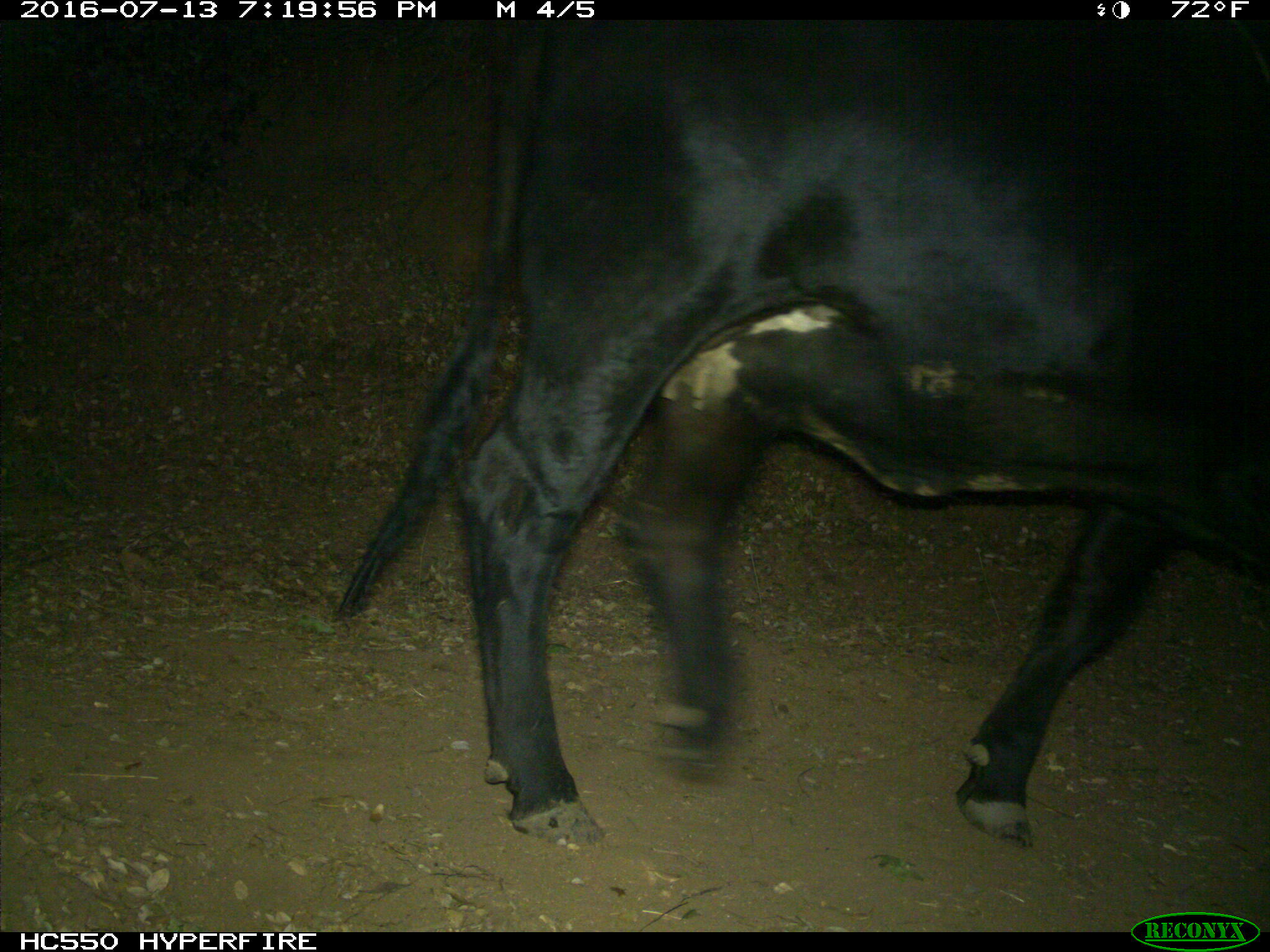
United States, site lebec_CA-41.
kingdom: Animalia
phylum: Chordata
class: Mammalia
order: Artiodactyla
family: Bovidae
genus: Bos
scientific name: Bos taurus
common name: domestic cow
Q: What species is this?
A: Bos taurus (domestic cow).